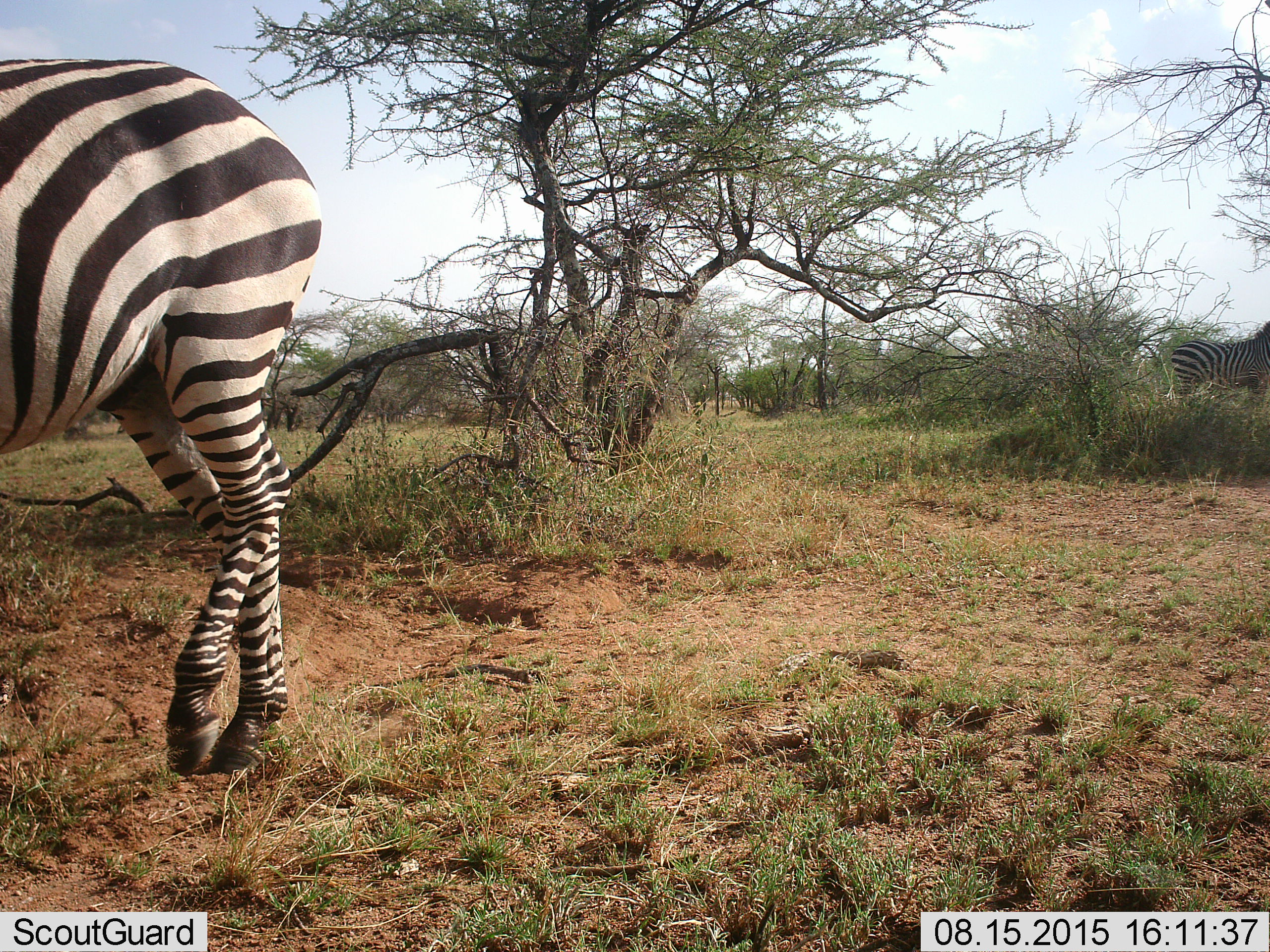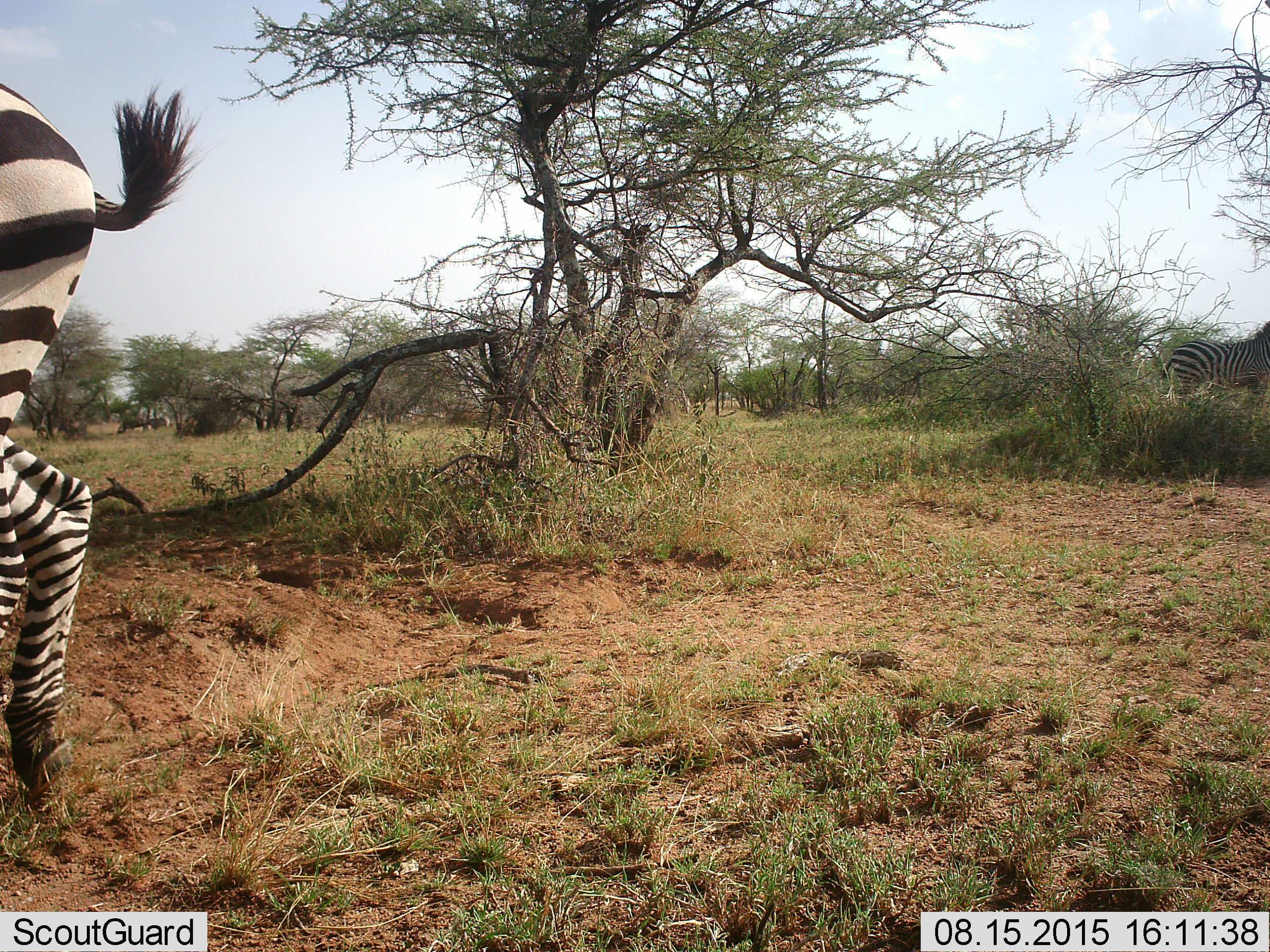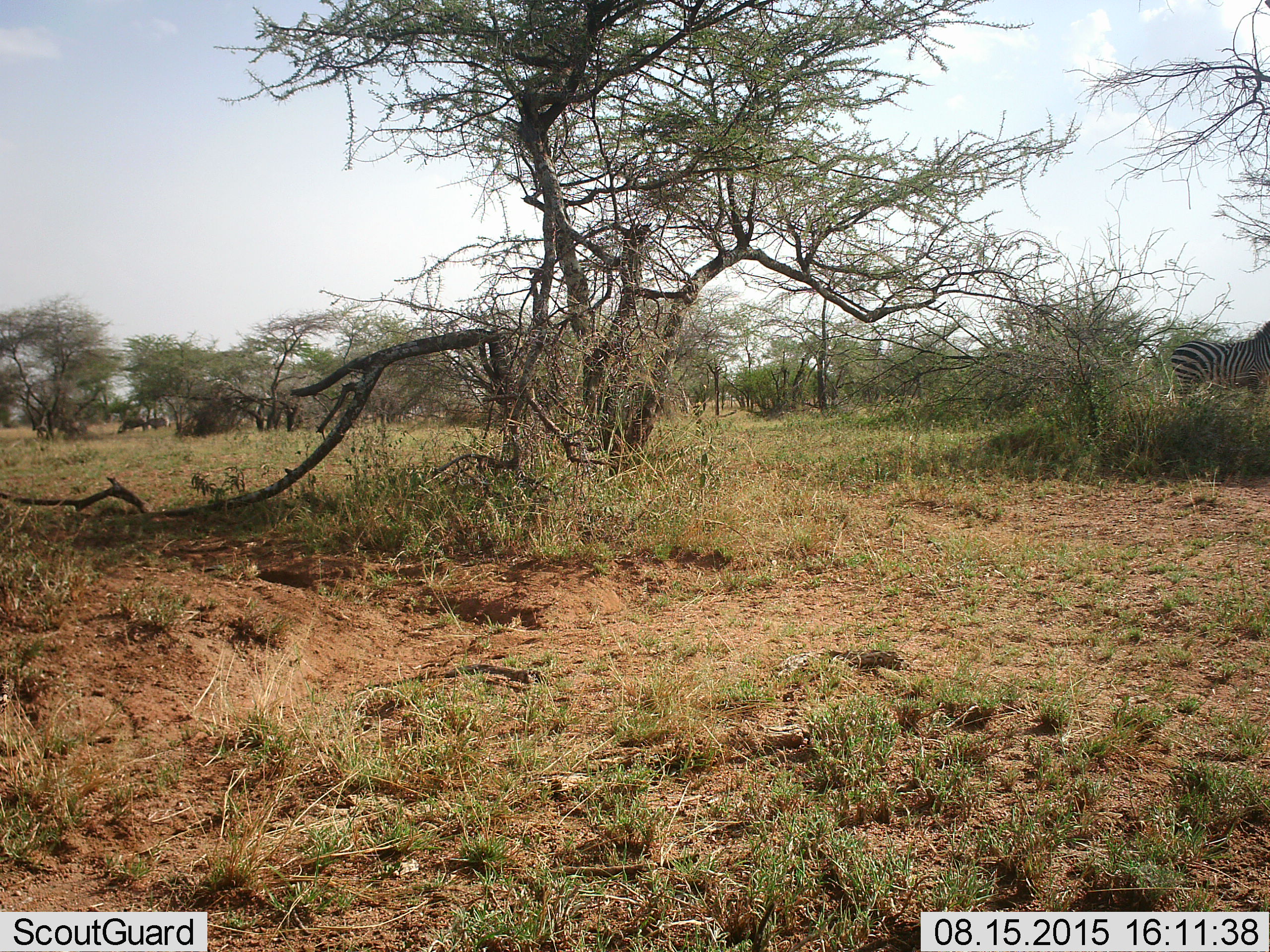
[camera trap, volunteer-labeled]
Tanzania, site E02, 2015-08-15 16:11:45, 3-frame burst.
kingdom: Animalia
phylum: Chordata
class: Mammalia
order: Perissodactyla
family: Equidae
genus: Equus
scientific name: Equus quagga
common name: plains zebra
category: zebra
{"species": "zebra (plains zebra) (Equus quagga)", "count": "2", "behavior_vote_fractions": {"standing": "65%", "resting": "0%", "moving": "75%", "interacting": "0%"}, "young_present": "0%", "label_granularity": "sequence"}